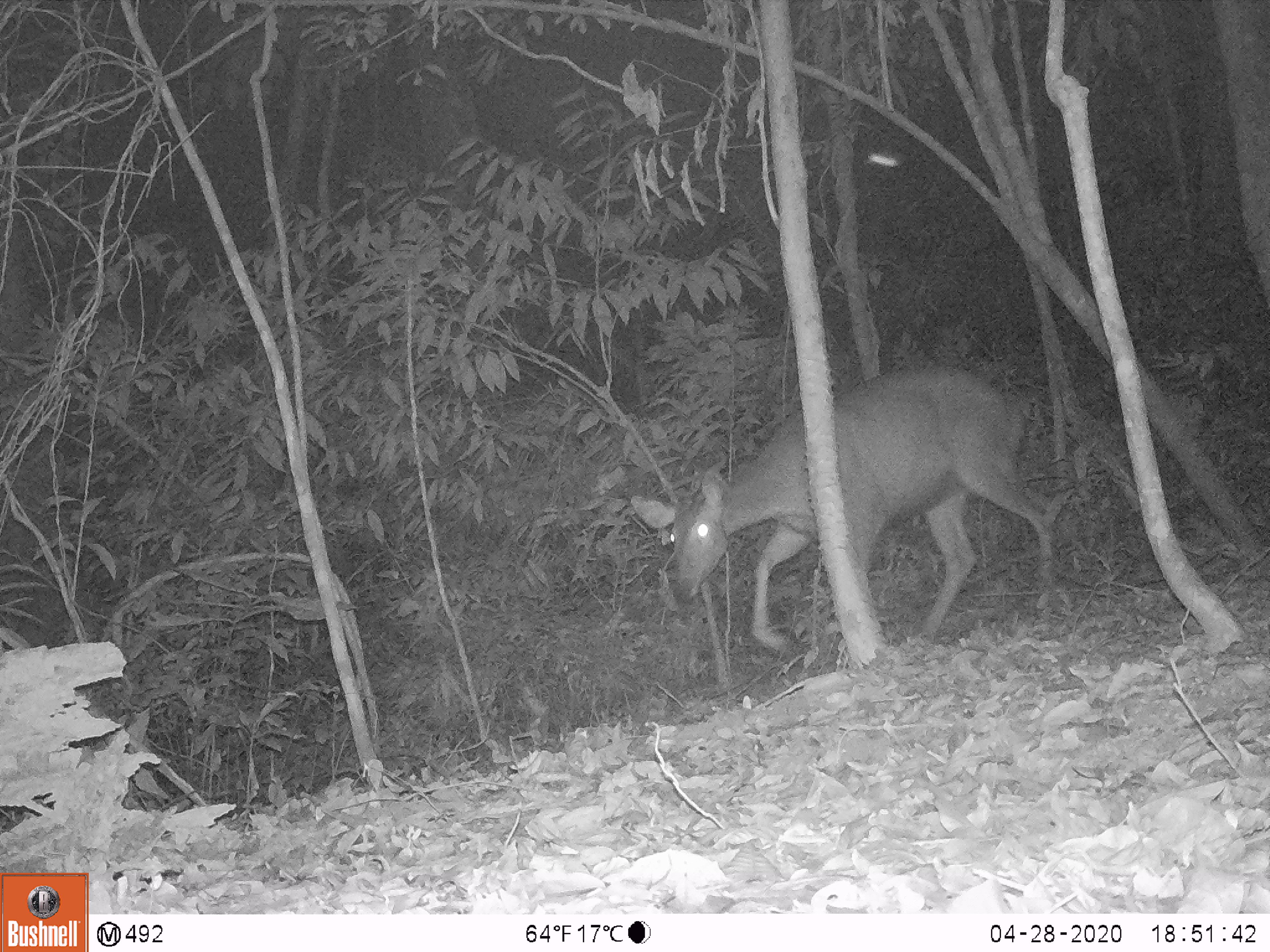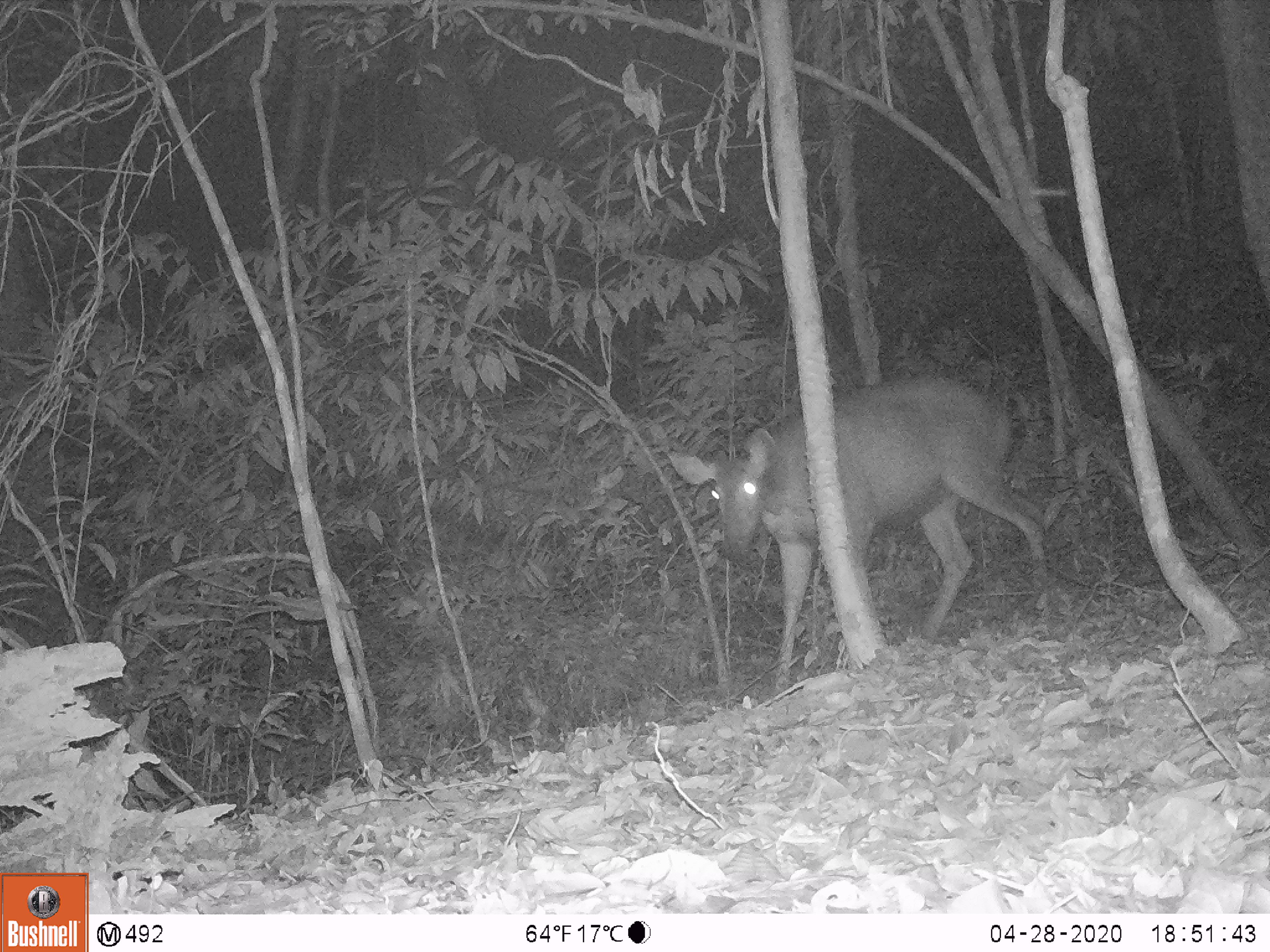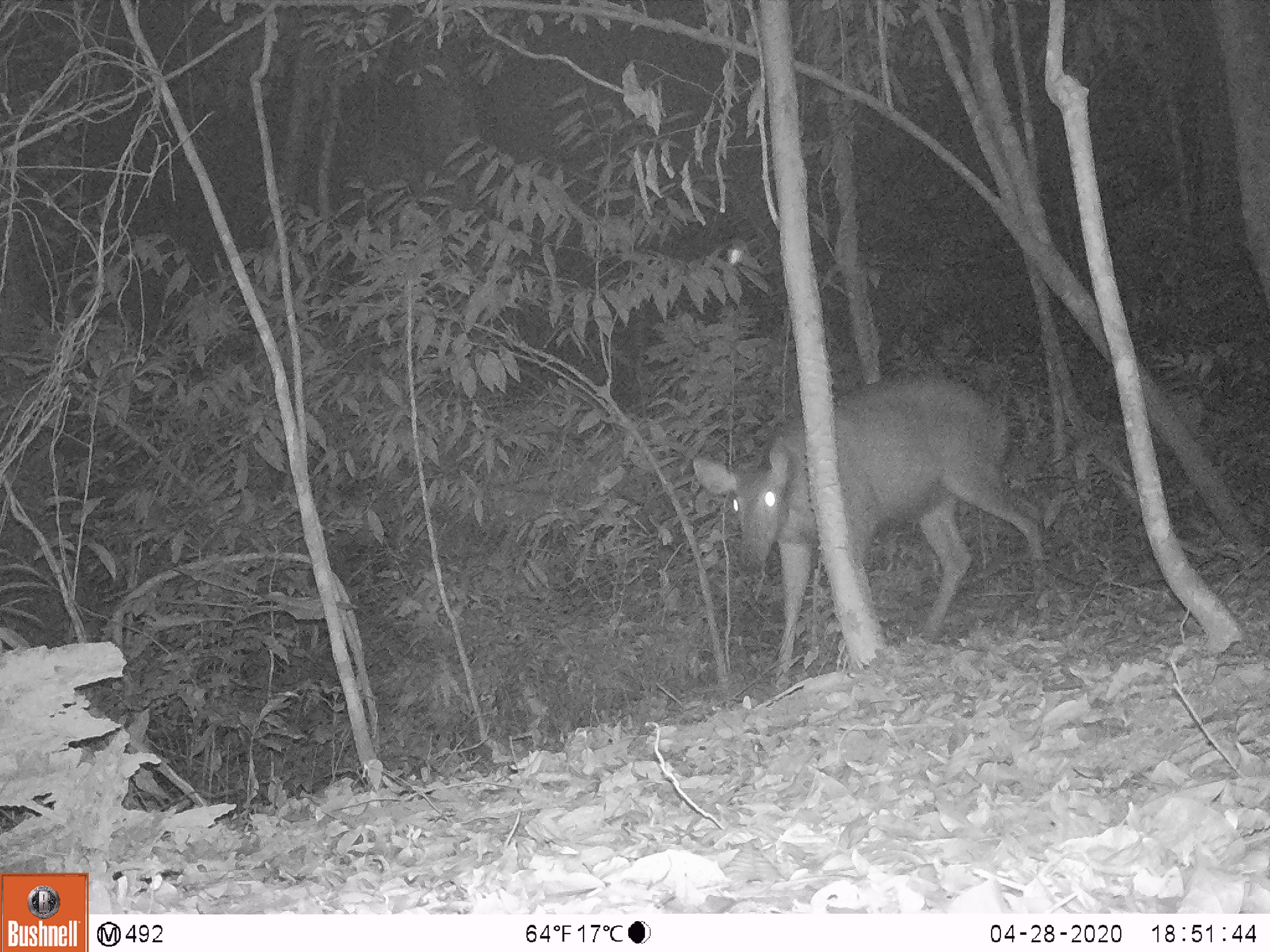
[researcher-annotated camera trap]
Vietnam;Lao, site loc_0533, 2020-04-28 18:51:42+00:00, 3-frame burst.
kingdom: Animalia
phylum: Chordata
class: Mammalia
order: Artiodactyla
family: Cervidae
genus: Rusa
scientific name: Rusa unicolor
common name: sambar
Sambar (Rusa unicolor). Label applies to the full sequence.